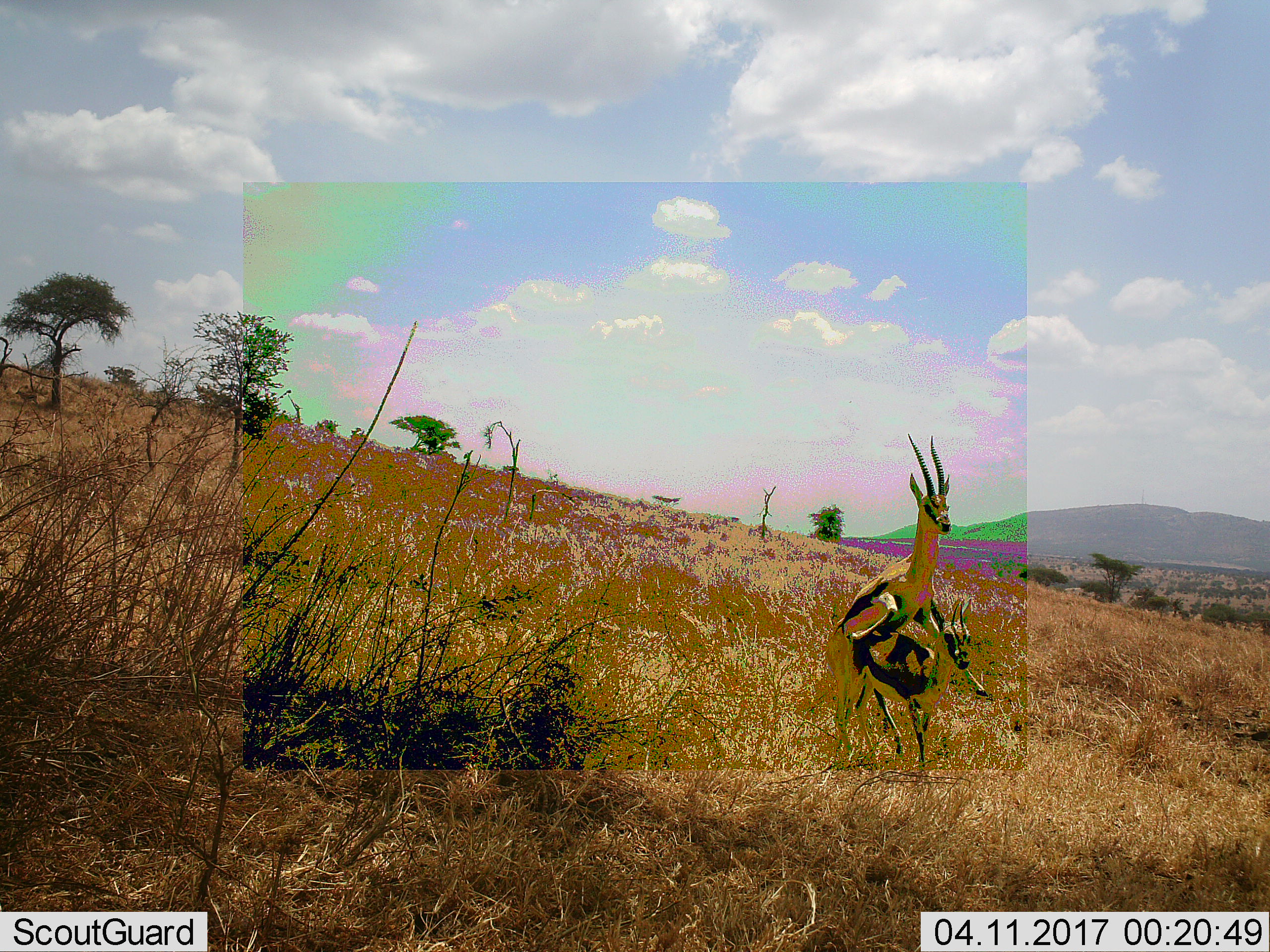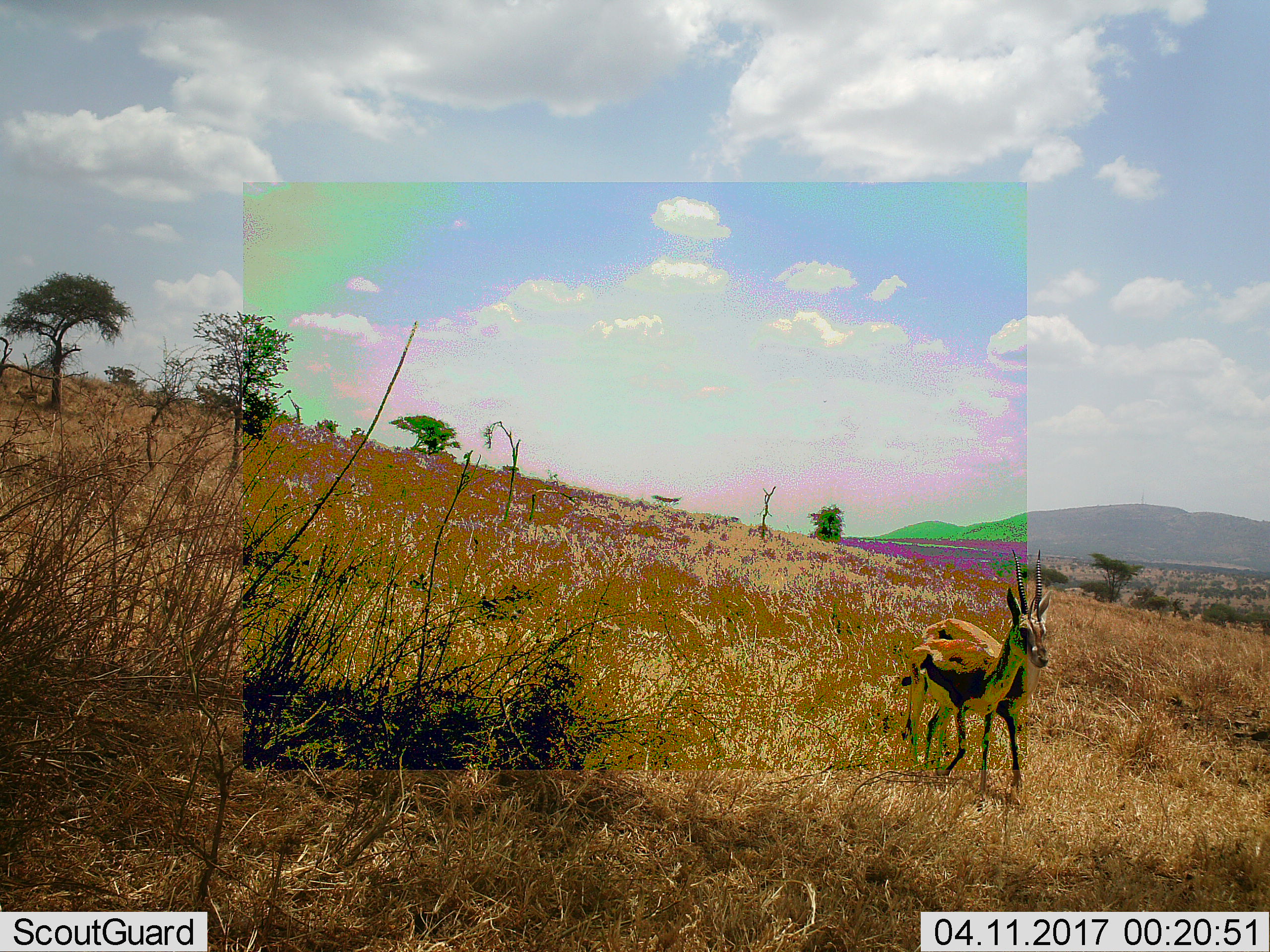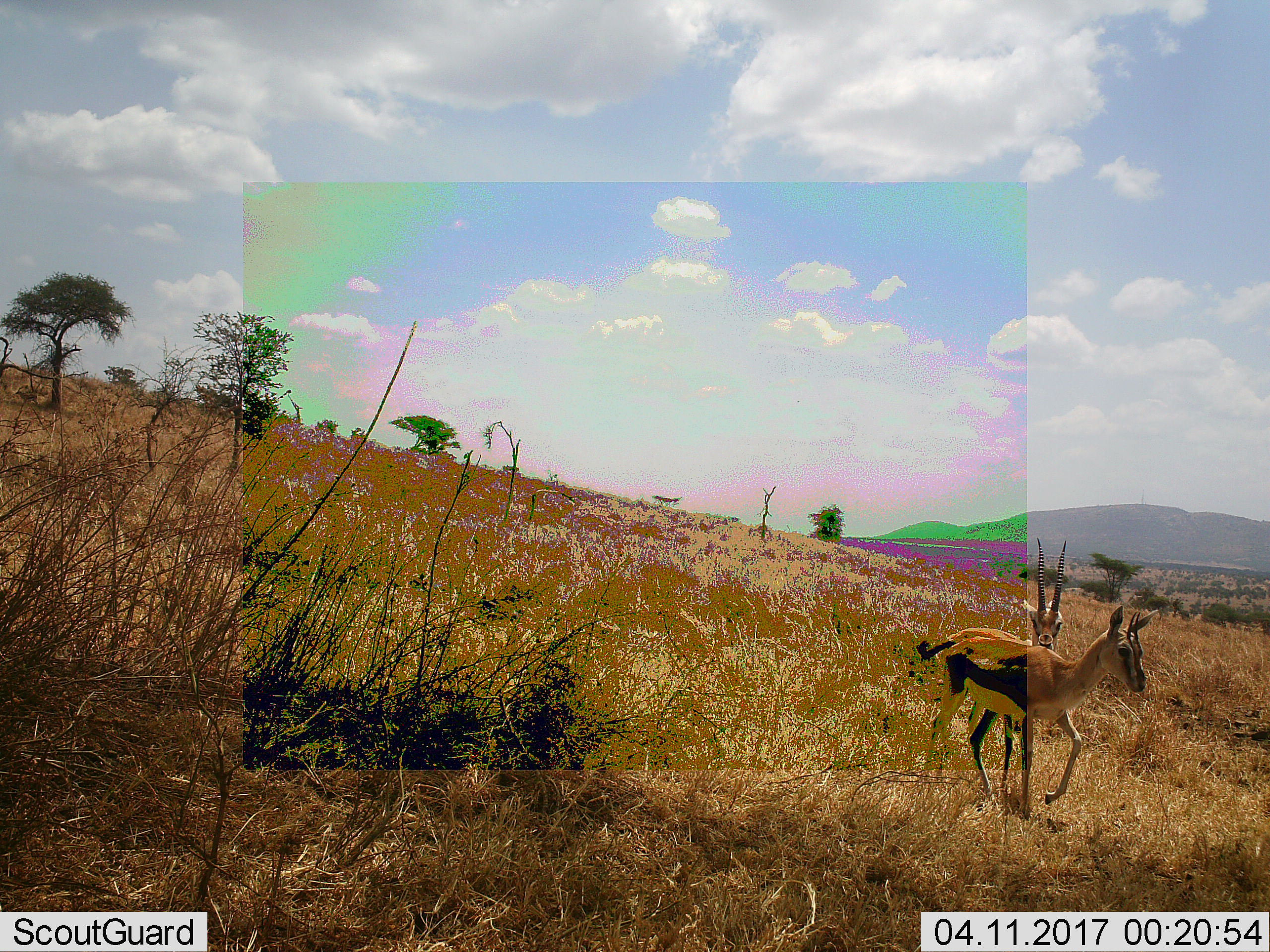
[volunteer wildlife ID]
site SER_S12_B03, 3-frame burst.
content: unidentified animal